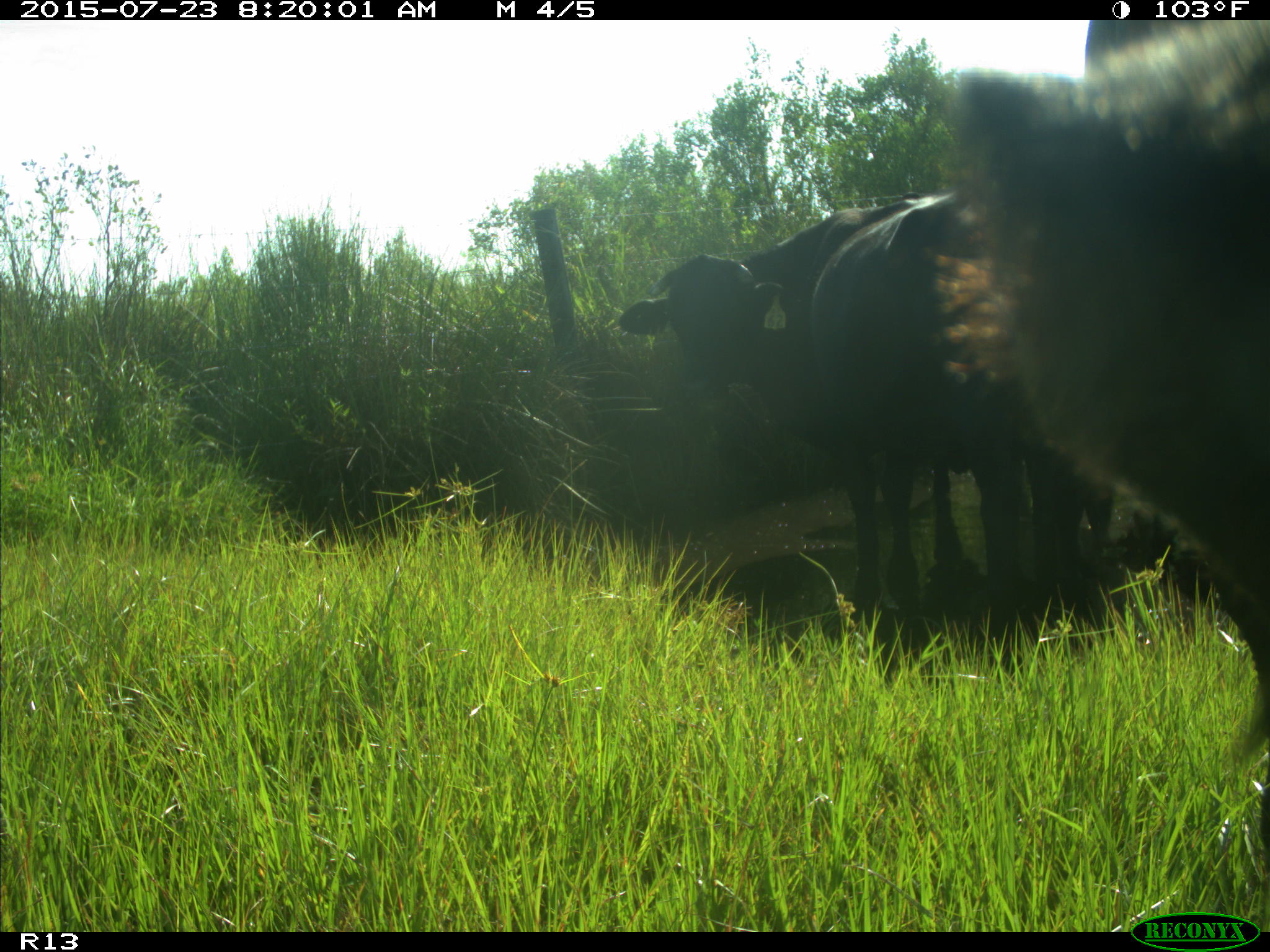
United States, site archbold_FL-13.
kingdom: Animalia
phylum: Chordata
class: Mammalia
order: Artiodactyla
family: Bovidae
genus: Bos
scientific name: Bos taurus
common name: domestic cow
Bos taurus (domestic cow).